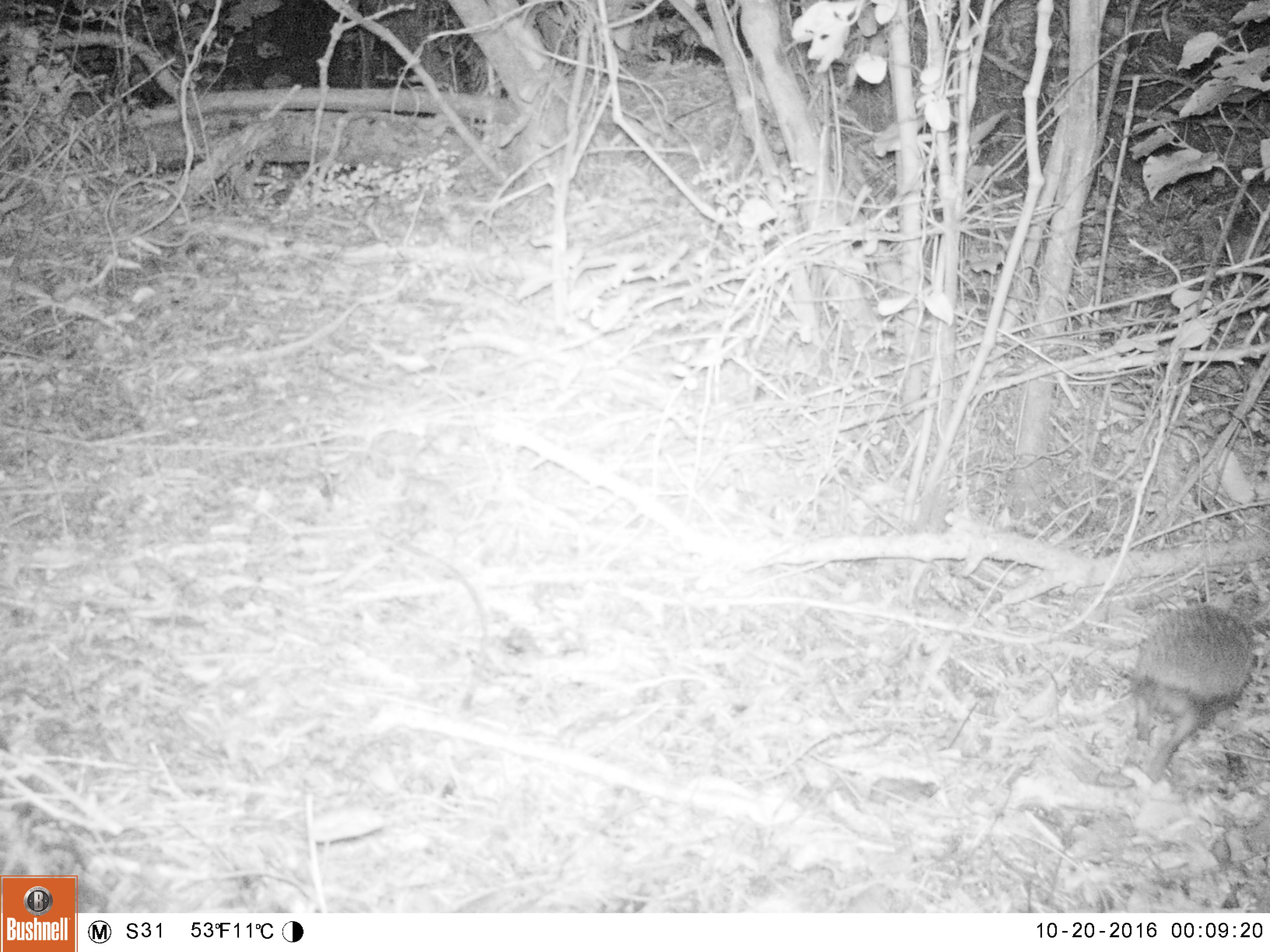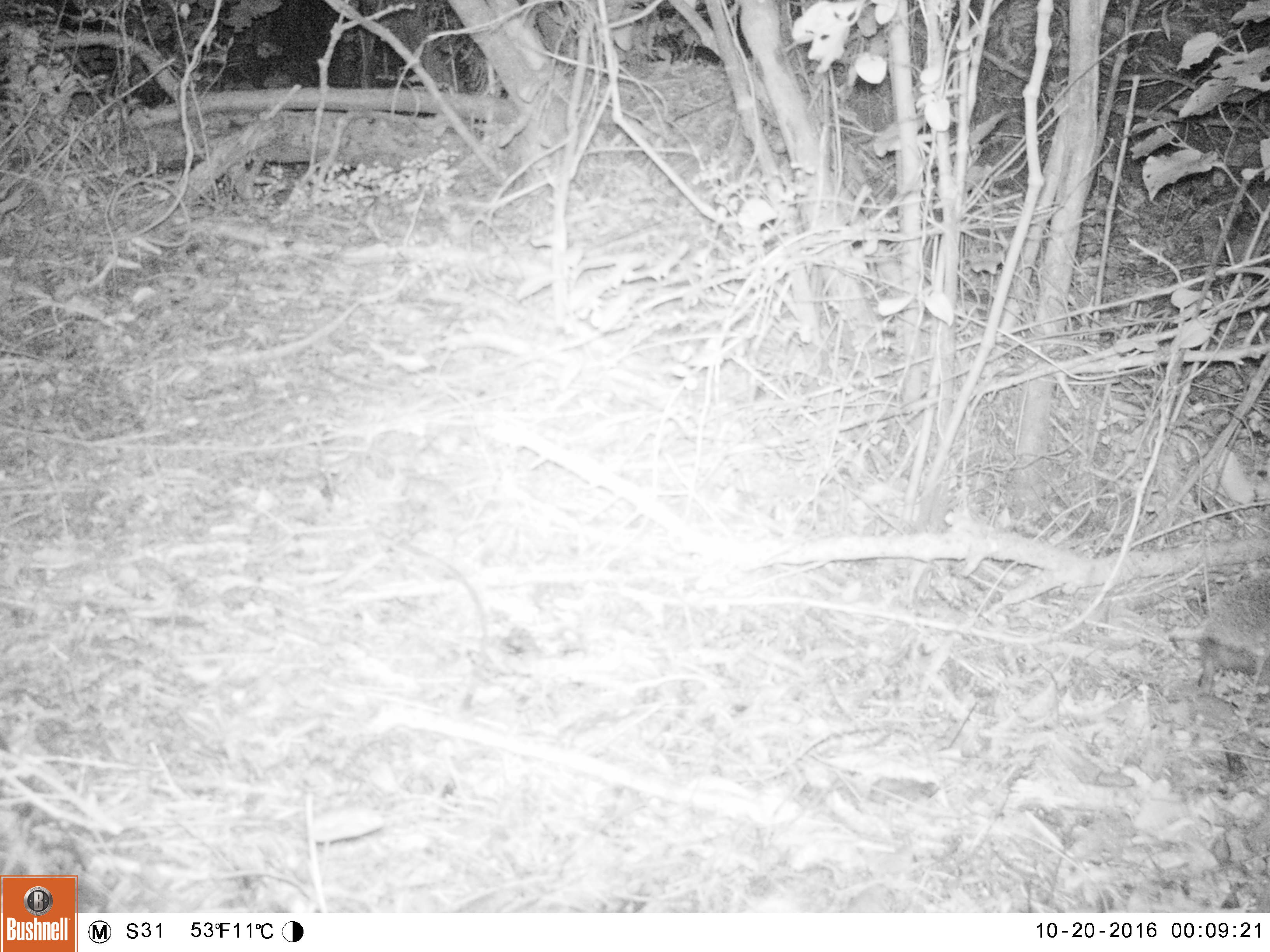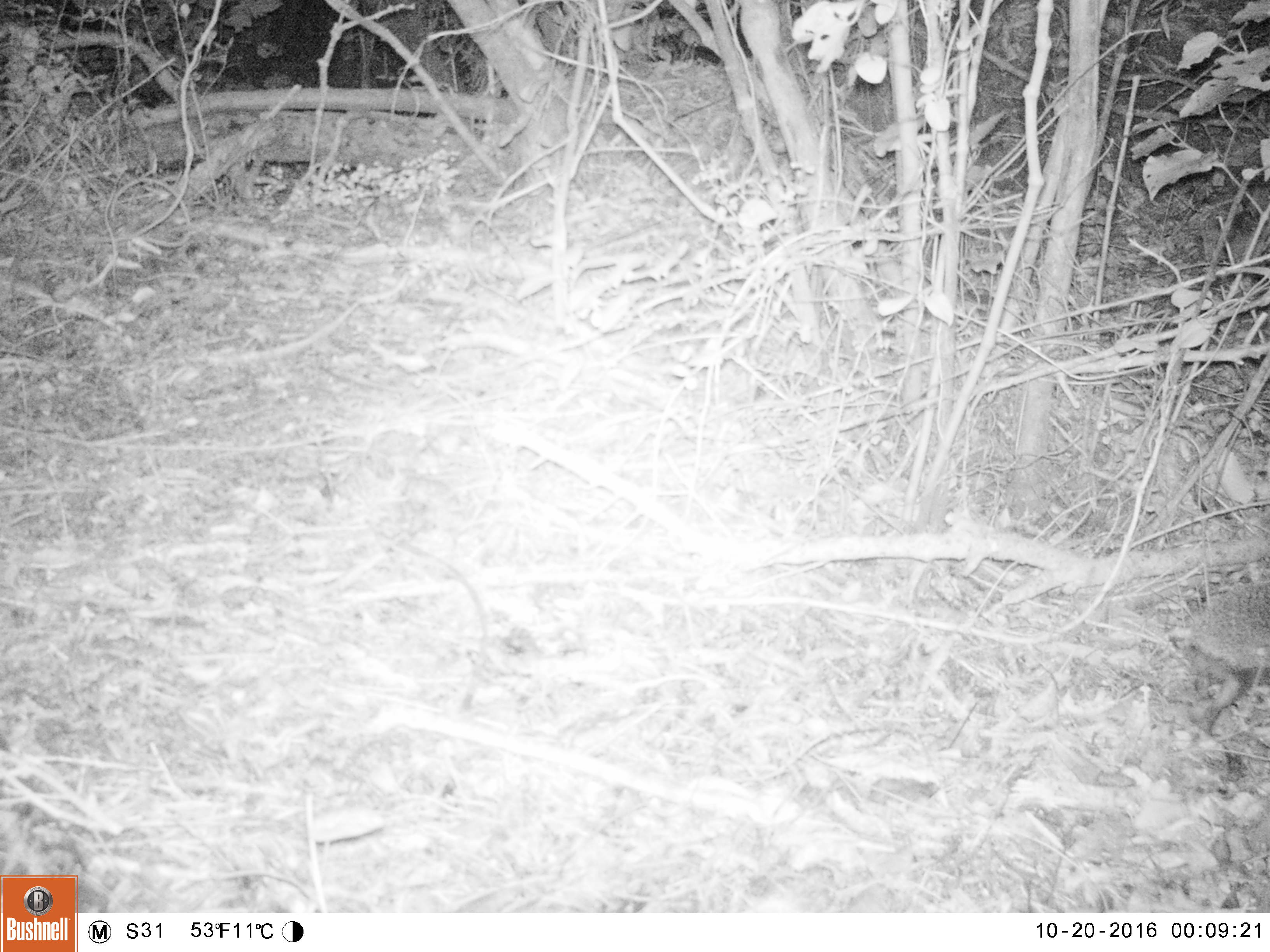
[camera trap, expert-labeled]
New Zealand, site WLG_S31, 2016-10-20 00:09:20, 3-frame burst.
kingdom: Animalia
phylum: Chordata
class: Mammalia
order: Eulipotyphla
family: Erinaceidae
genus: Erinaceus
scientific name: Erinaceus europaeus europaeus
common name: european hedgehog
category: hedgehog